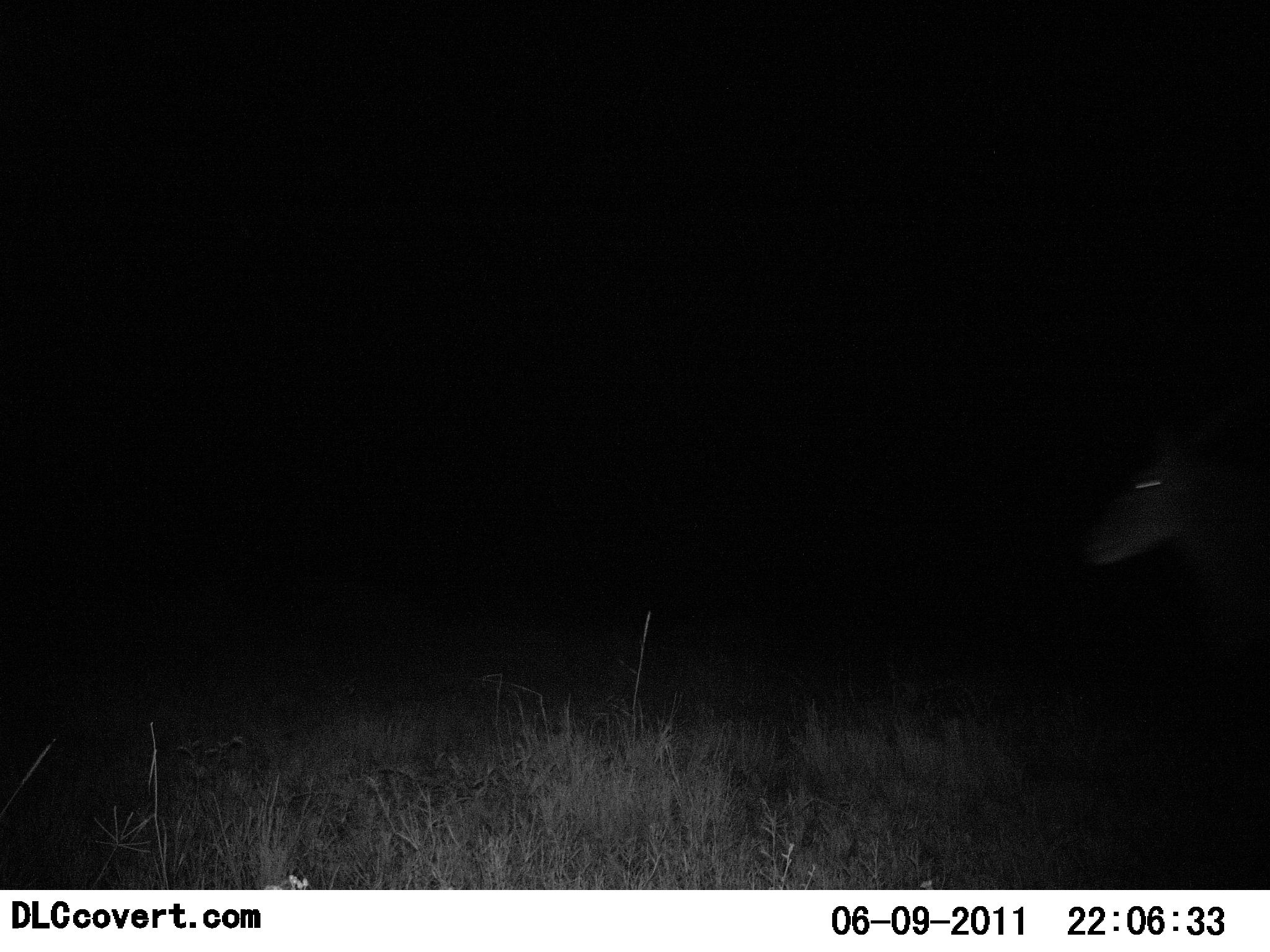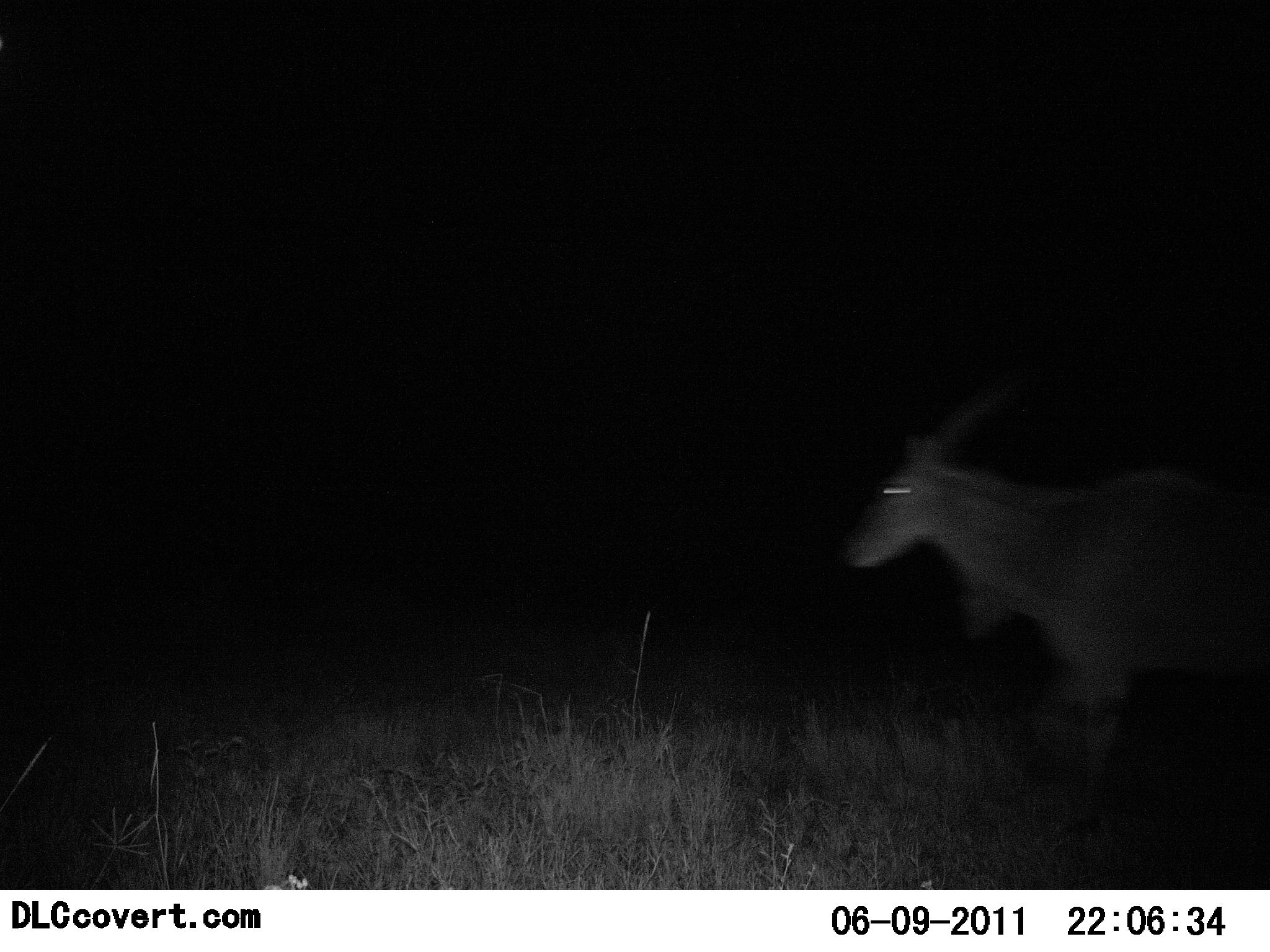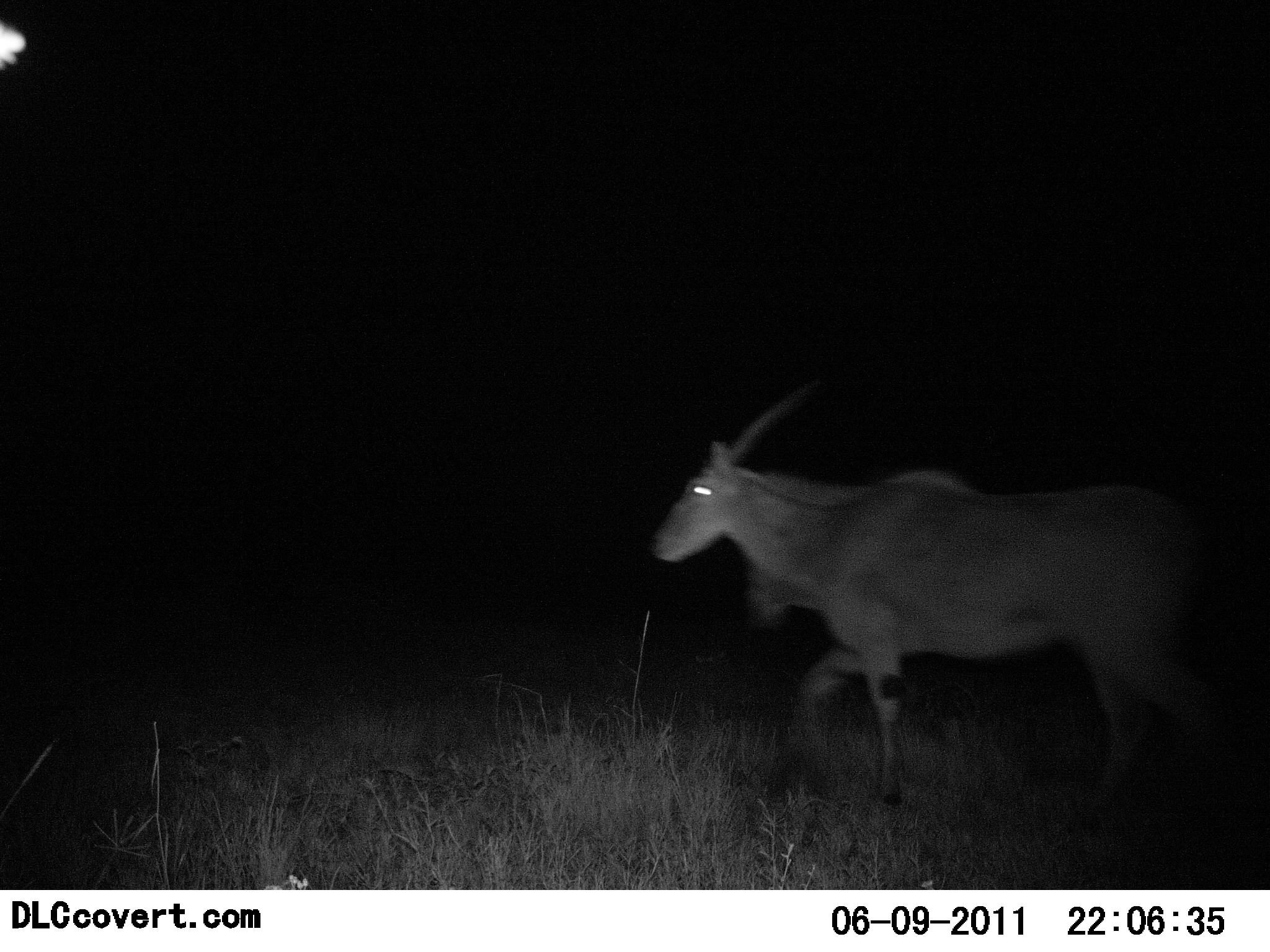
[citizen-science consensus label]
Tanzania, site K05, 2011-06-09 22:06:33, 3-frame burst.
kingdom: Animalia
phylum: Chordata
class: Mammalia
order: Artiodactyla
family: Bovidae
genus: Tragelaphus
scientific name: Tragelaphus oryx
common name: eland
Eland (Tragelaphus oryx), count 1. Behavior (volunteer vote fractions): standing 0%, resting 0%, moving 100%, interacting 0%. Young present (vote fraction): 0%. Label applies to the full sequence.